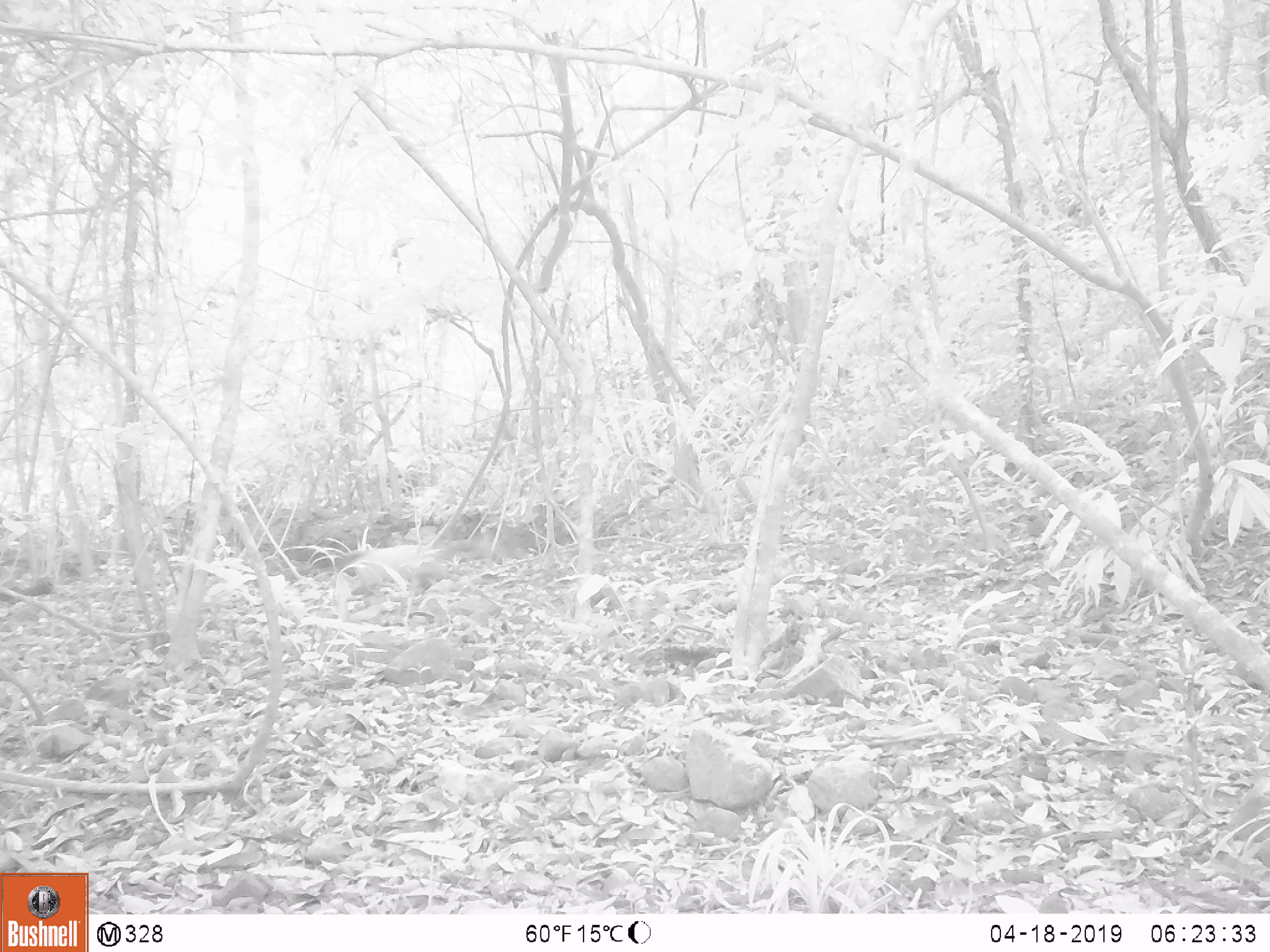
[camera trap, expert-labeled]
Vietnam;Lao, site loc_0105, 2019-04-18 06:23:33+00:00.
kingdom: Animalia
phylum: Chordata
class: Mammalia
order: Carnivora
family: Mustelidae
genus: Martes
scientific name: Martes flavigula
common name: yellow-throated marten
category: yellow throated marten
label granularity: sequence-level